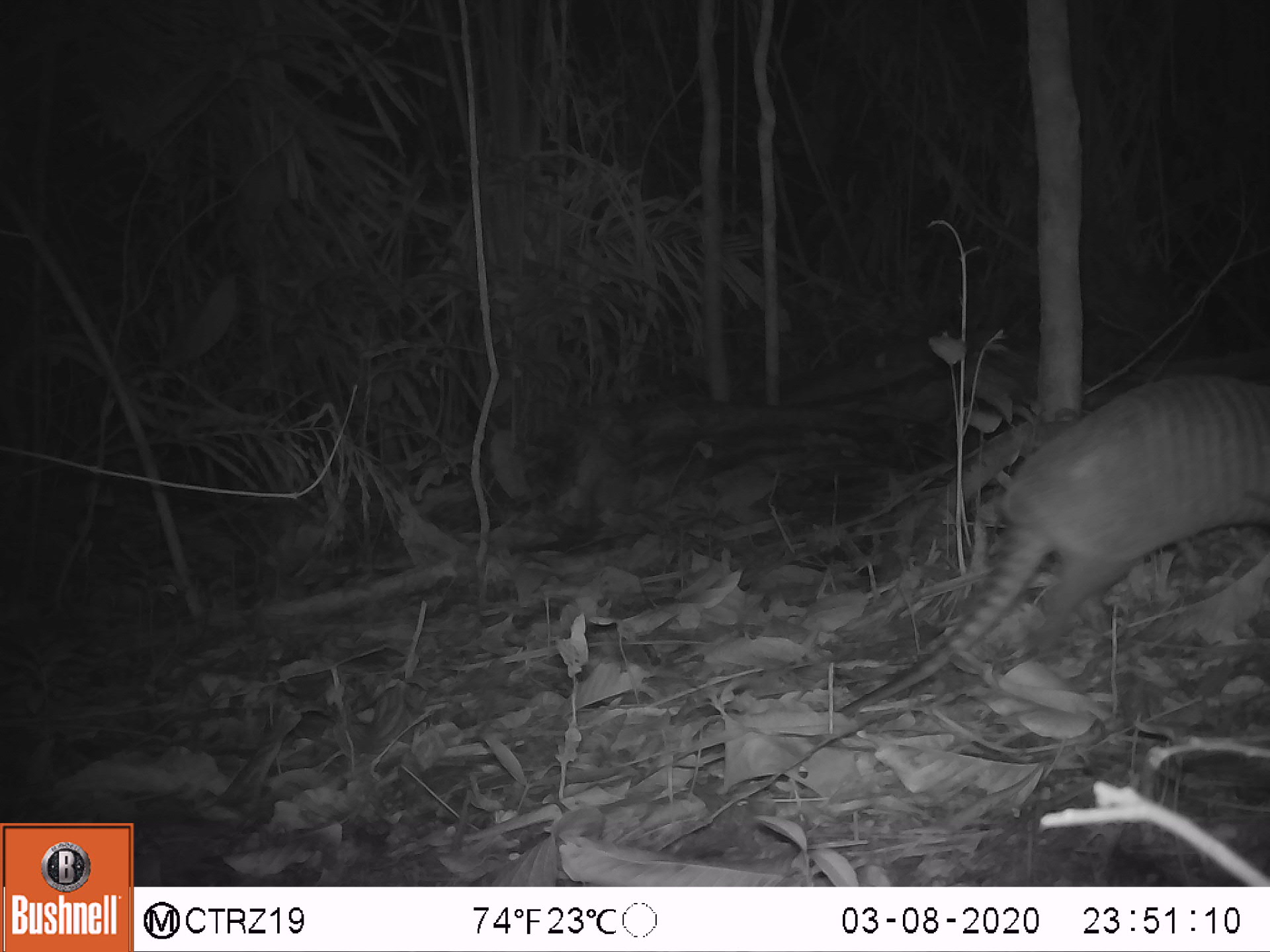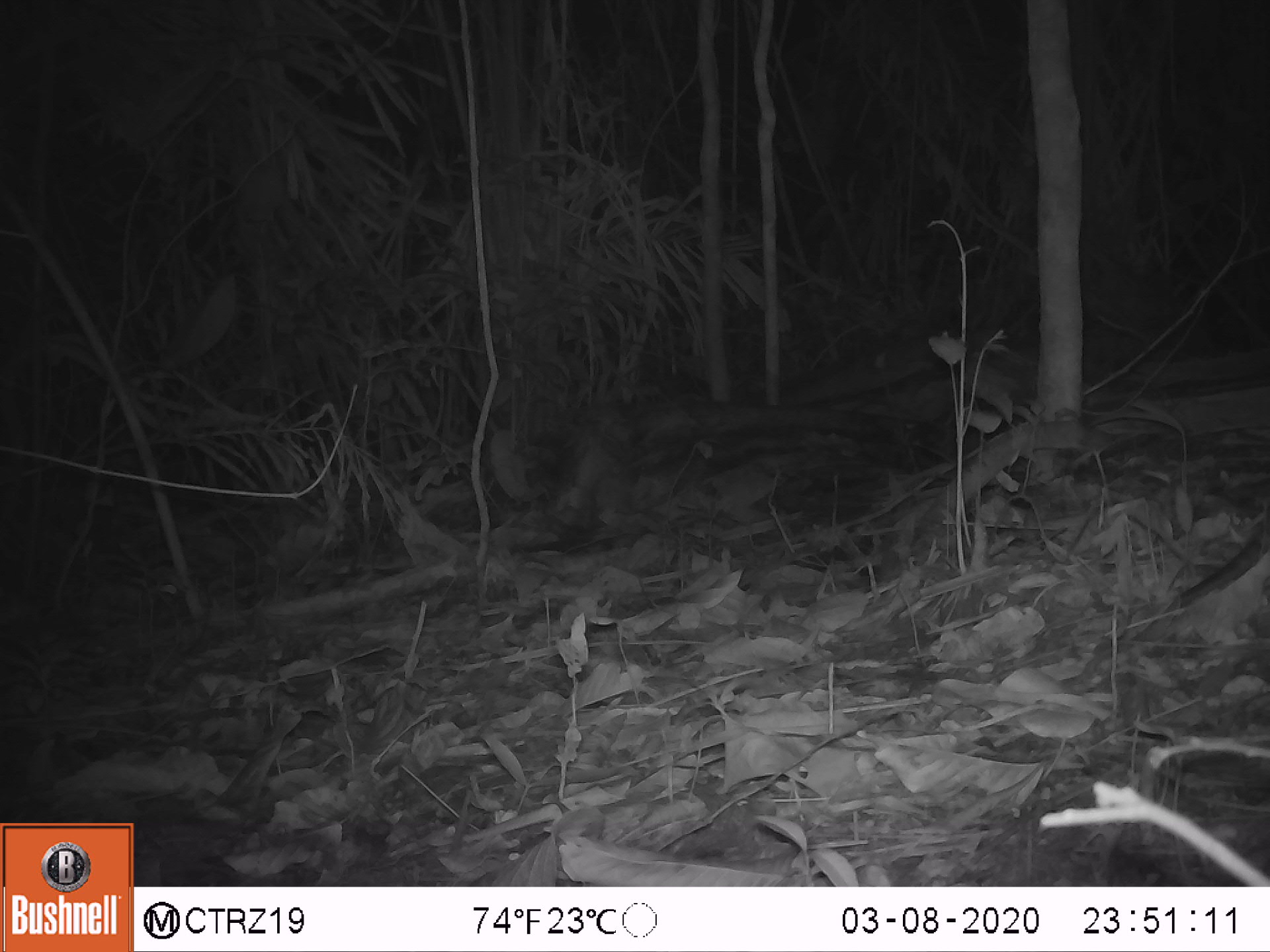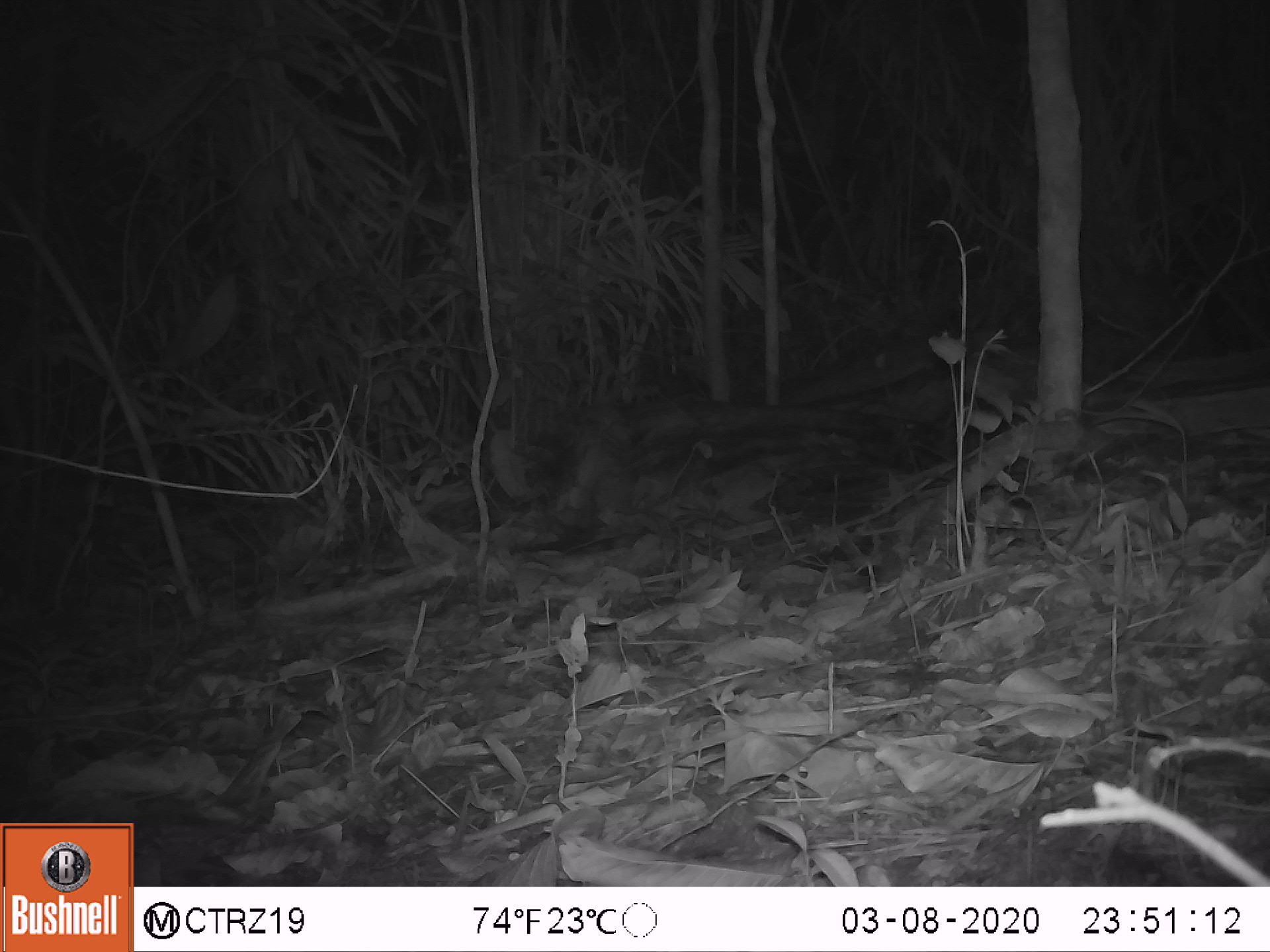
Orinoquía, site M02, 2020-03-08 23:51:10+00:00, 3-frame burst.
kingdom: Animalia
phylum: Chordata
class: Mammalia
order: Cingulata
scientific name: Cingulata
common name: armadillo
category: unknown armadillo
Unknown armadillo (armadillo) (Cingulata).